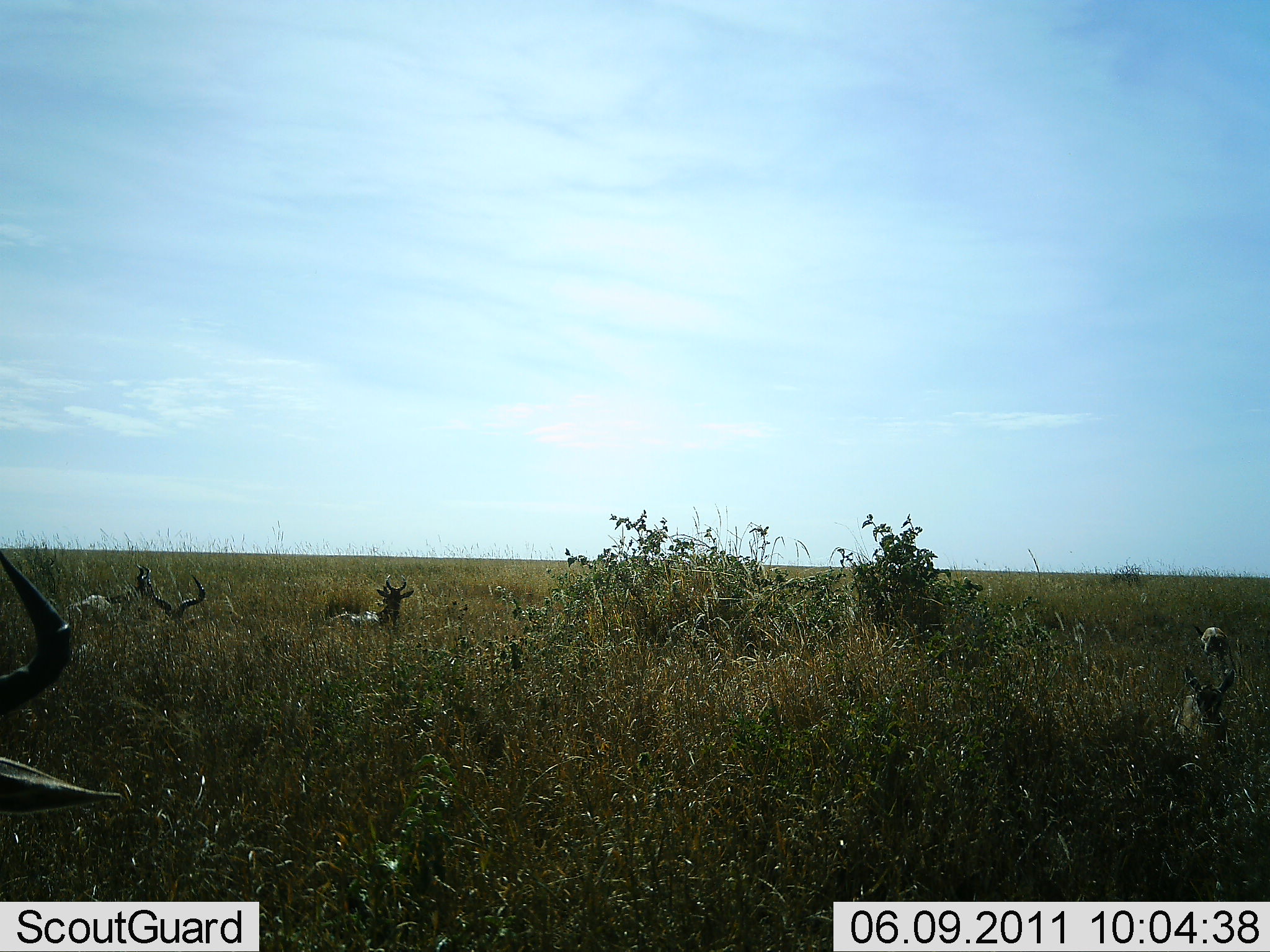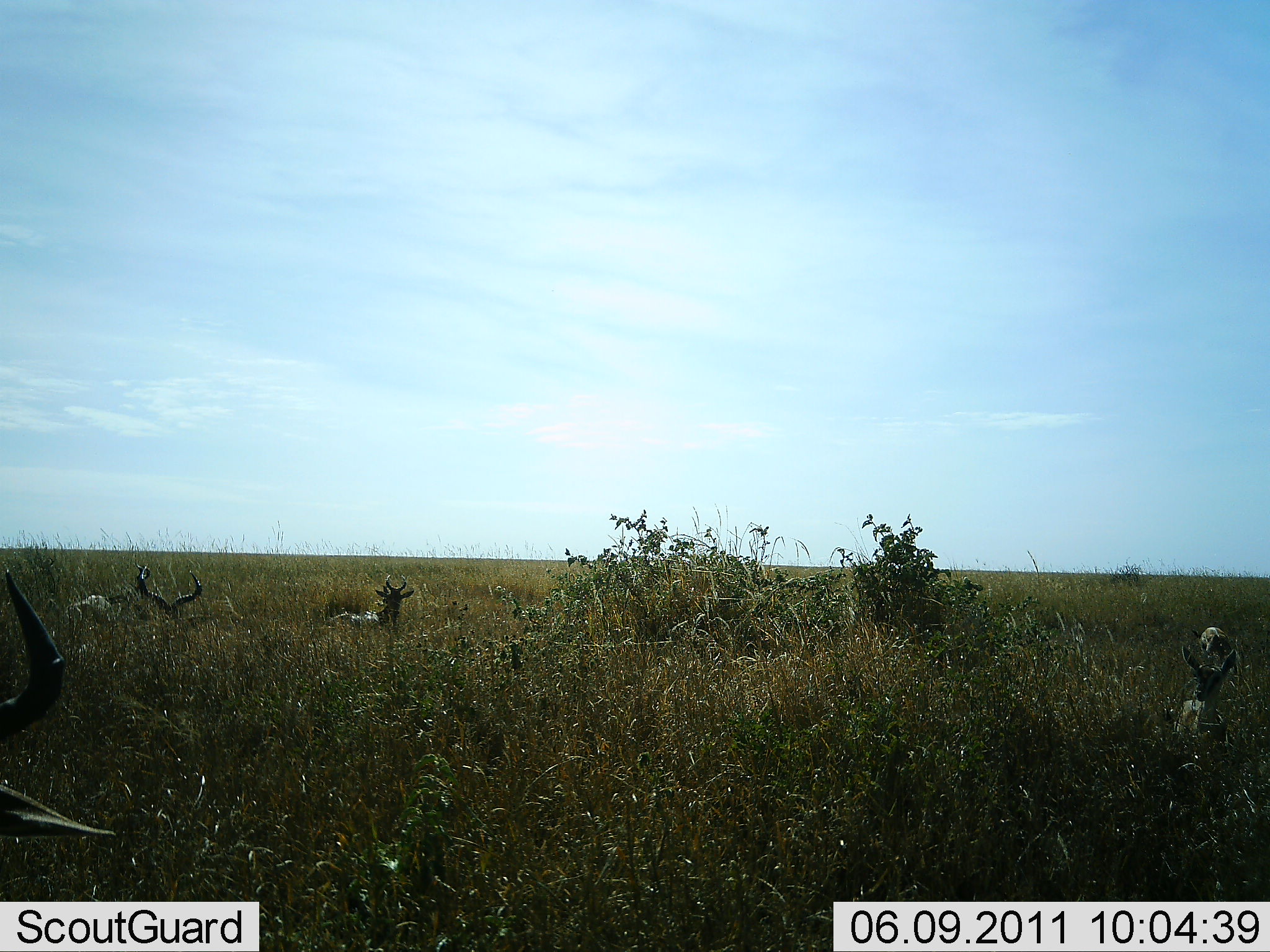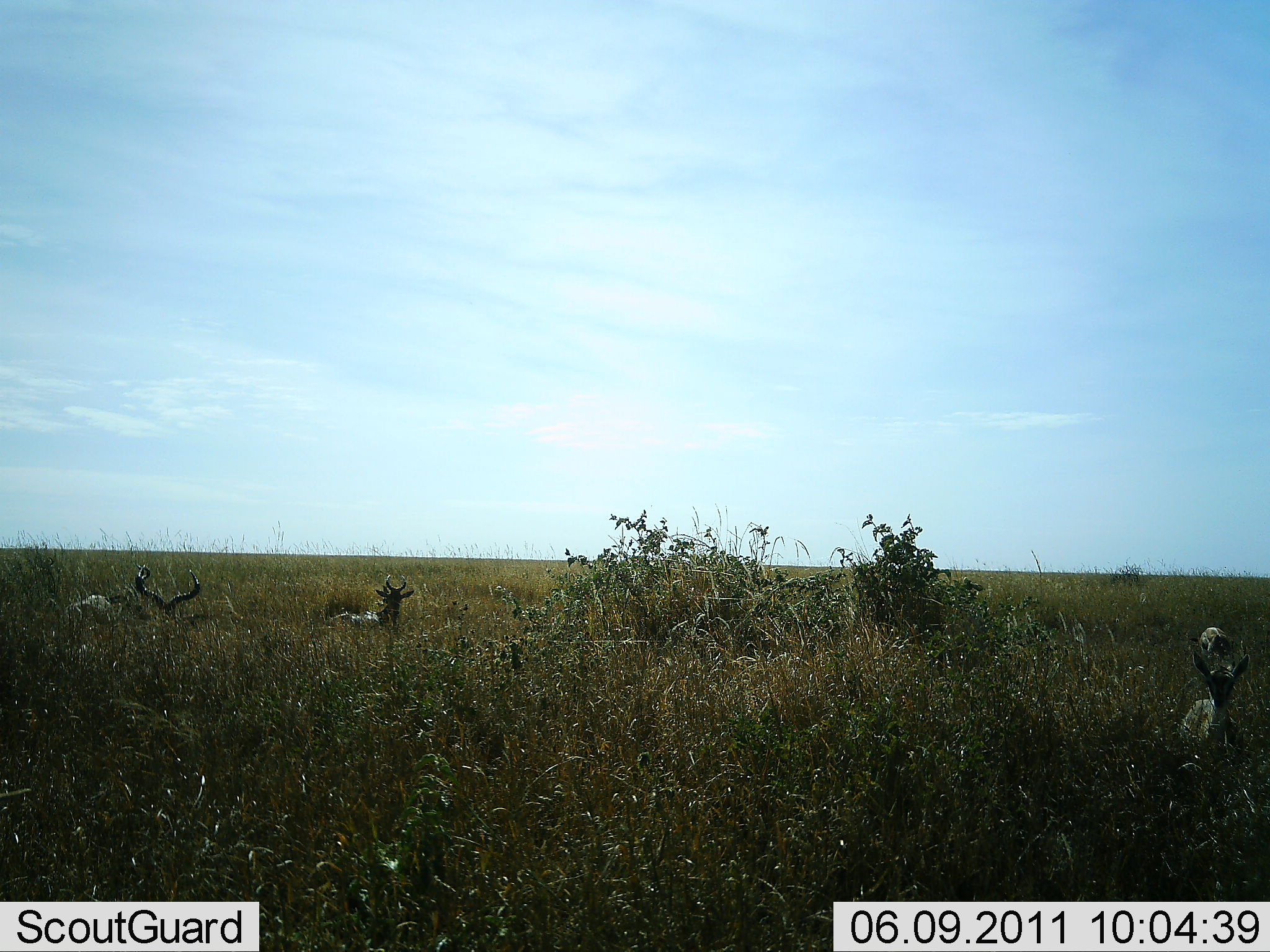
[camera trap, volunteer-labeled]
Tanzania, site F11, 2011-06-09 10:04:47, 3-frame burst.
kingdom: Animalia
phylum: Chordata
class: Mammalia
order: Artiodactyla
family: Bovidae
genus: Alcelaphus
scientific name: Alcelaphus buselaphus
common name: hartebeest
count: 5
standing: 25%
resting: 92%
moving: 8%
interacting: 0%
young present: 42%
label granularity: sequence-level